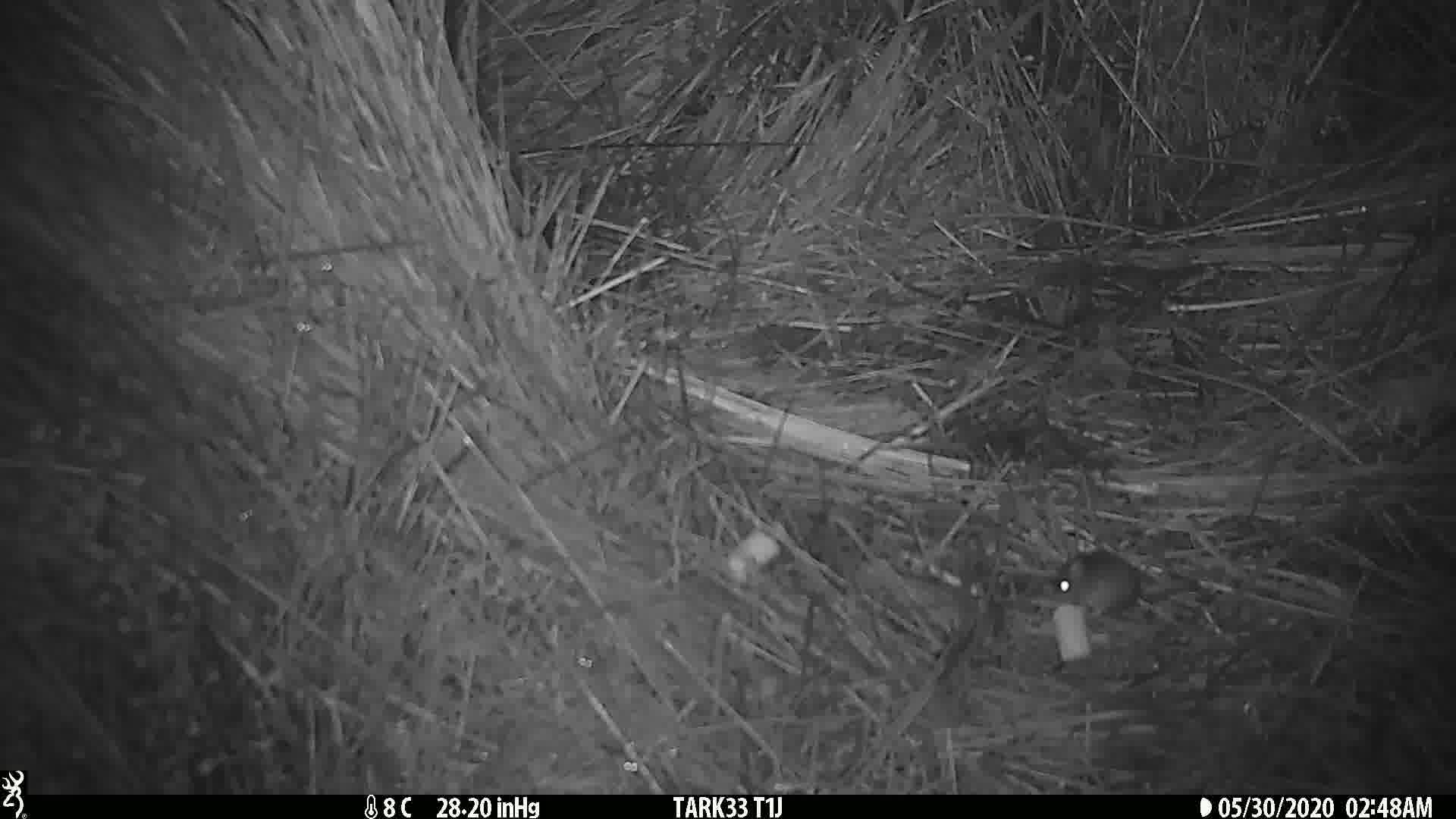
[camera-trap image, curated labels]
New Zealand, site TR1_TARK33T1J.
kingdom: Animalia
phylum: Chordata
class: Mammalia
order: Rodentia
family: Muridae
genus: Mus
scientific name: Mus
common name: mouse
Mouse (Mus).